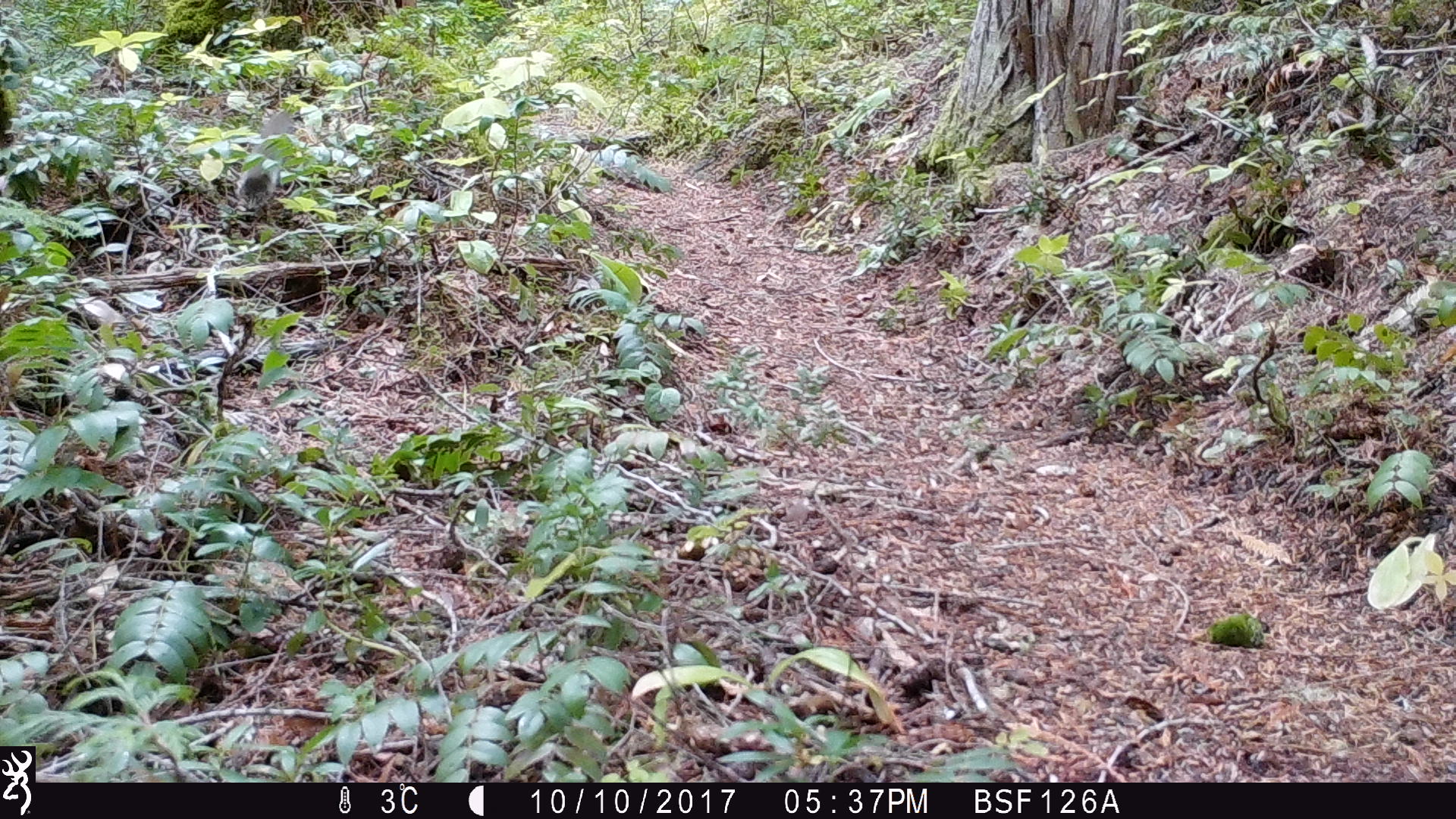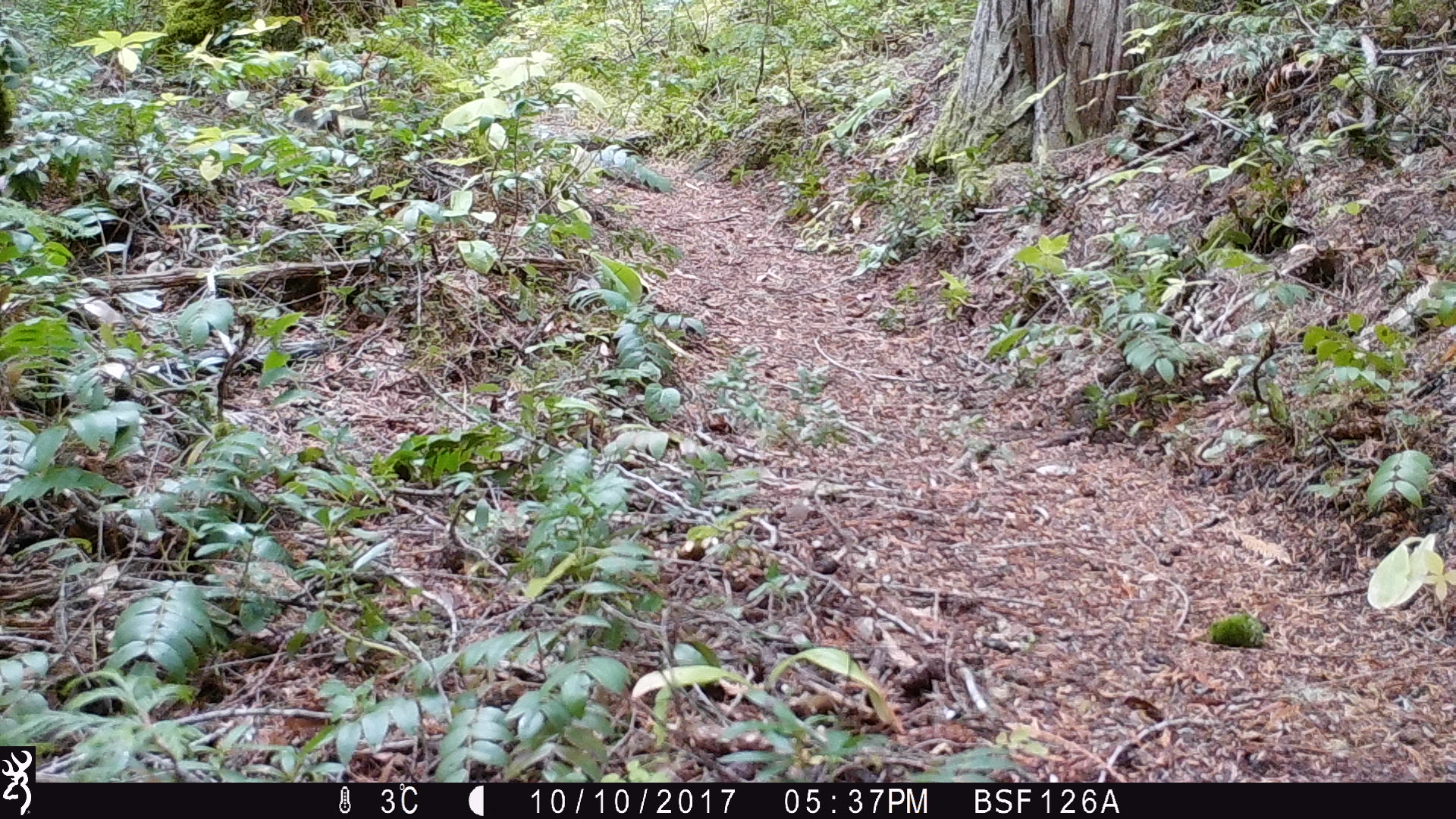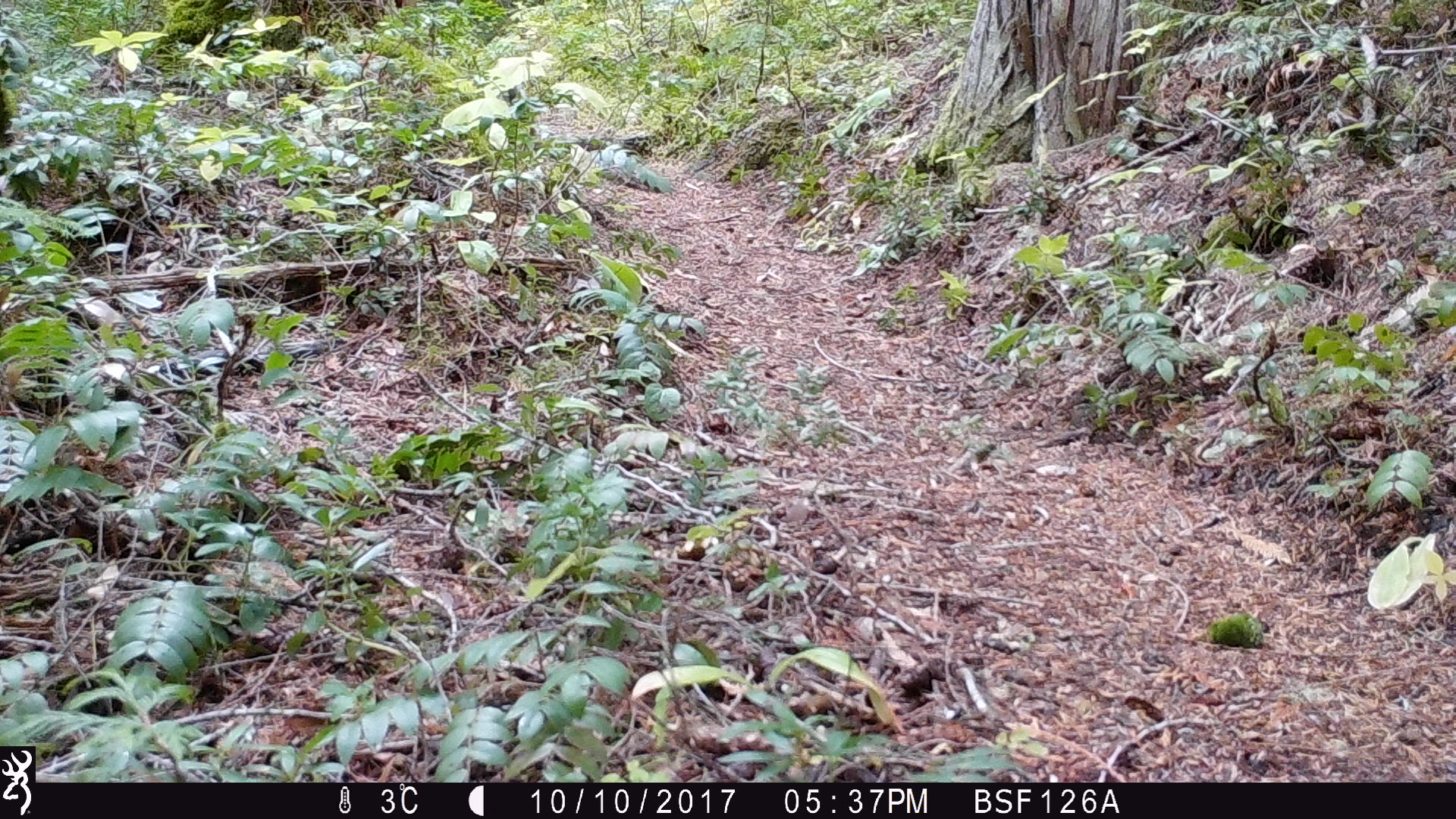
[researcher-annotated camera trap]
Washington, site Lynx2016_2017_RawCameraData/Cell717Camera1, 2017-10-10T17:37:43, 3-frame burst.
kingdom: Animalia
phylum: Chordata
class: Mammalia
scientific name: Mammalia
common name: small mammal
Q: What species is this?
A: Small mammal (Mammalia).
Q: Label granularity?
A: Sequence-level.